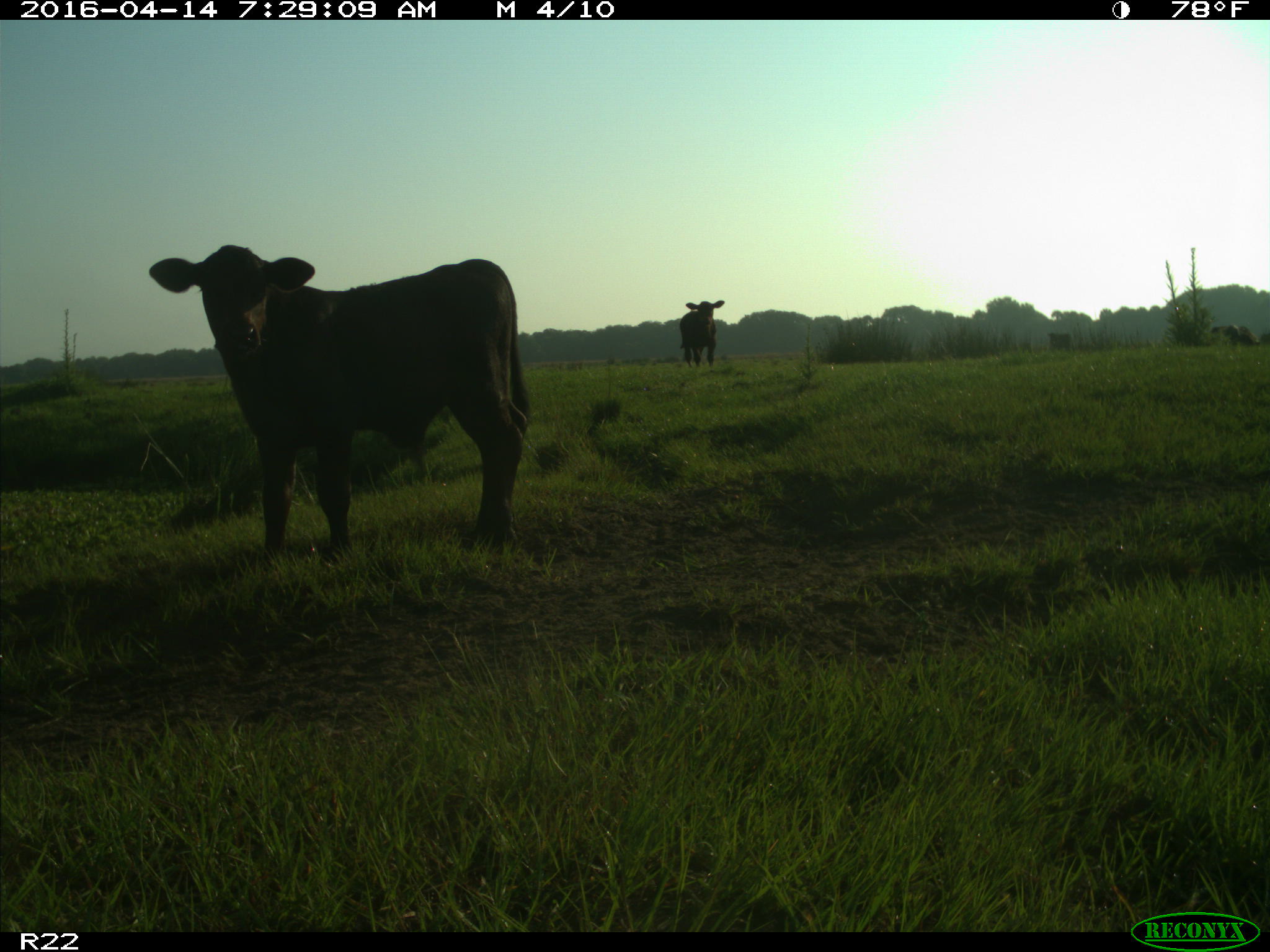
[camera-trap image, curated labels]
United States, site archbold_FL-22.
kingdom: Animalia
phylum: Chordata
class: Mammalia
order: Artiodactyla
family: Bovidae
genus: Bos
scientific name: Bos taurus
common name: domestic cow